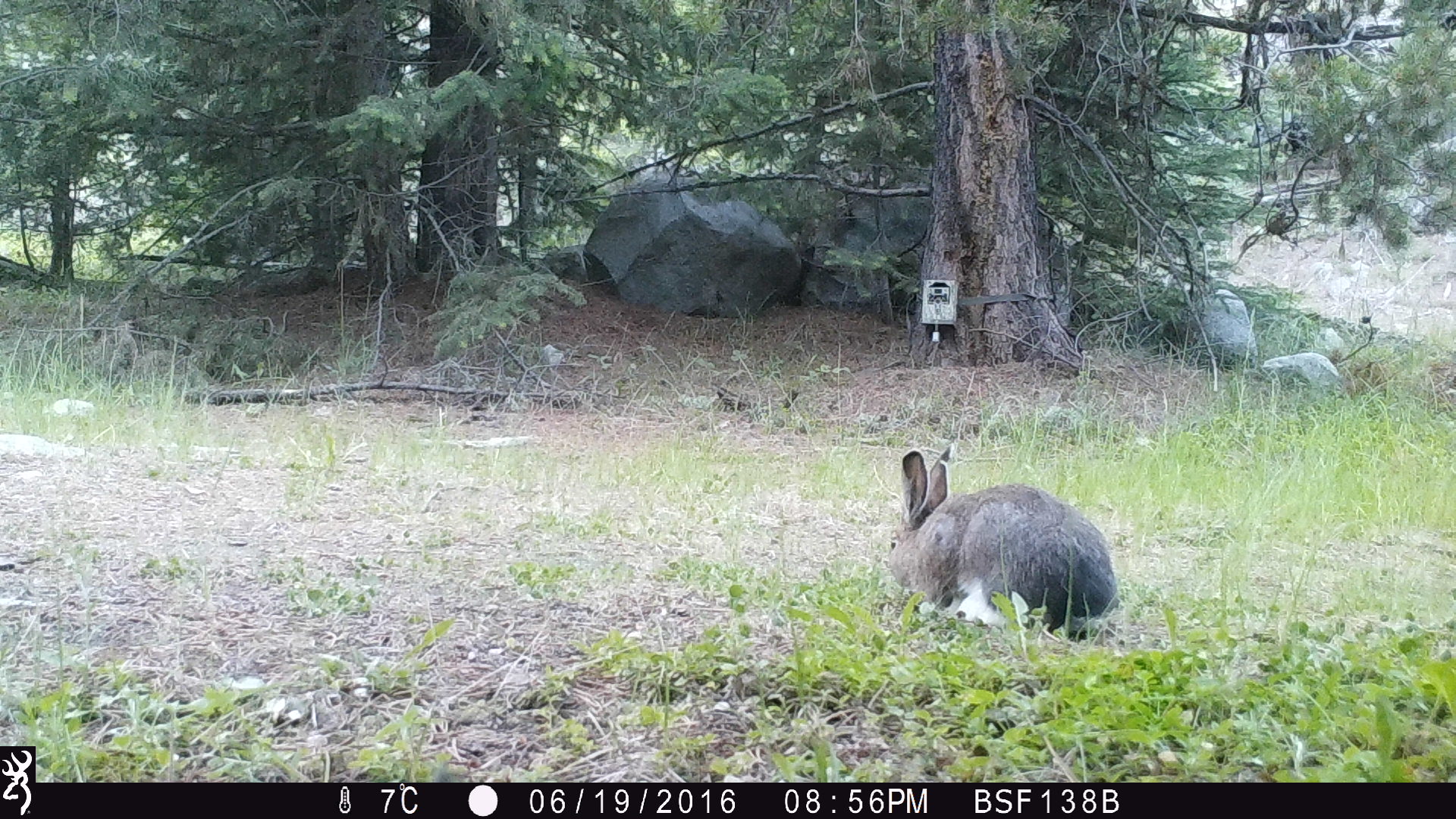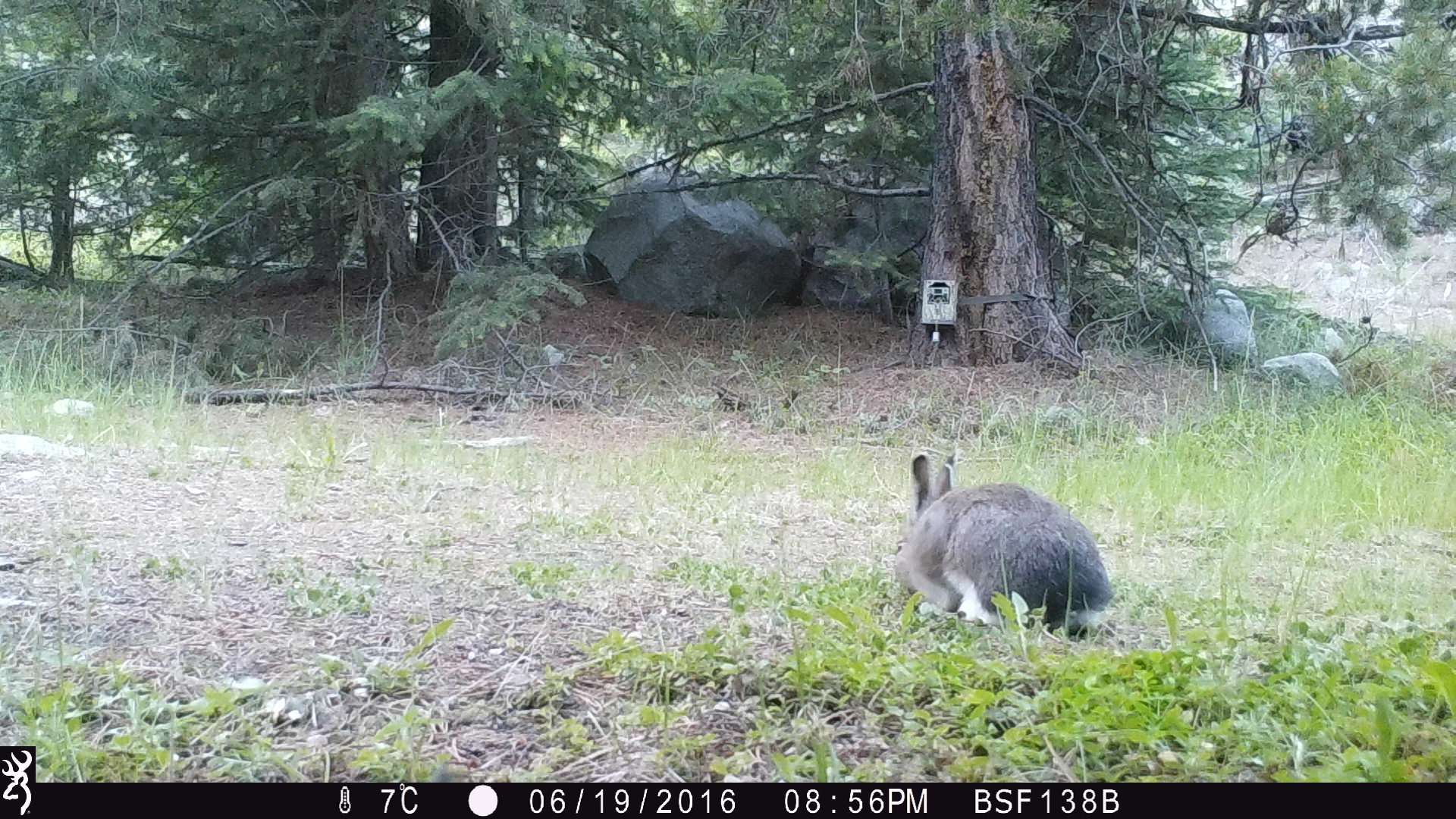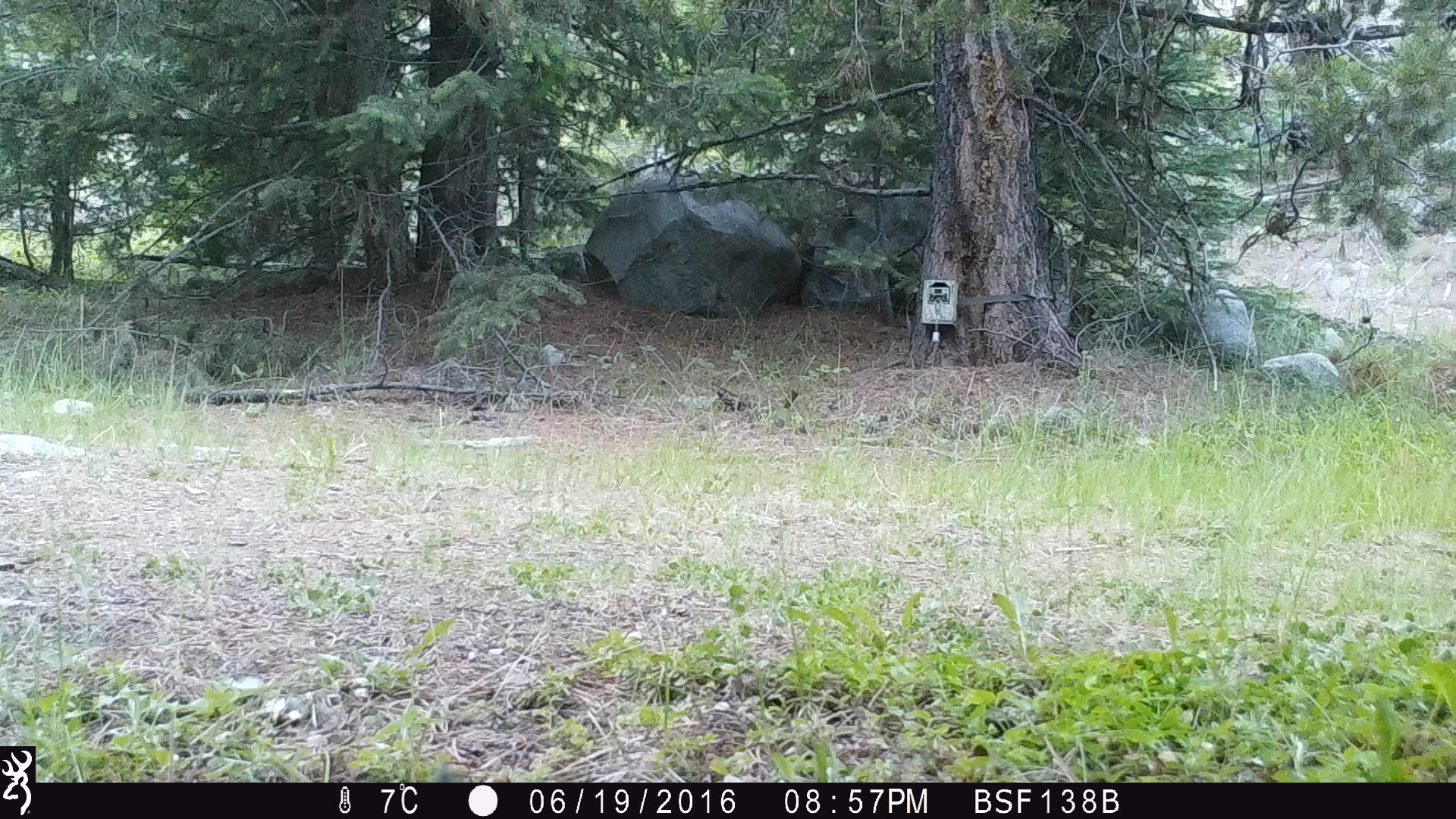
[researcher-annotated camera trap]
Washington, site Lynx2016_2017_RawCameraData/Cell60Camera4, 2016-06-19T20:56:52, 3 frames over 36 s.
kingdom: Animalia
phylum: Chordata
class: Mammalia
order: Lagomorpha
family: Leporidae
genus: Lepus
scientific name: Lepus americanus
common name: snowshoe hare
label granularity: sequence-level